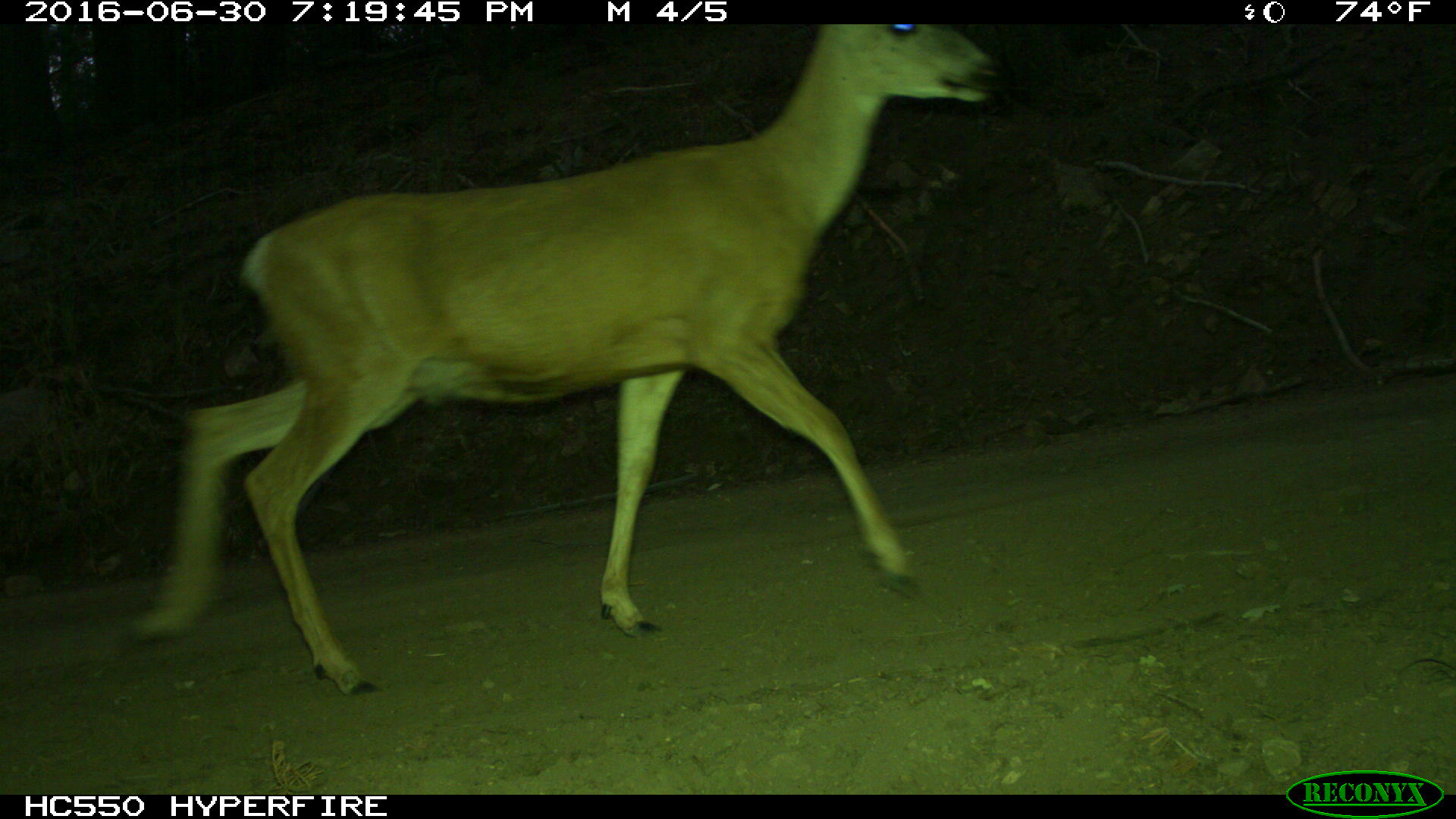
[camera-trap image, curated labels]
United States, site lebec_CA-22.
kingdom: Animalia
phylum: Chordata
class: Mammalia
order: Artiodactyla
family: Cervidae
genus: Odocoileus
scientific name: Odocoileus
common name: deer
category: unidentified deer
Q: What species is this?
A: Unidentified deer (deer) (Odocoileus).